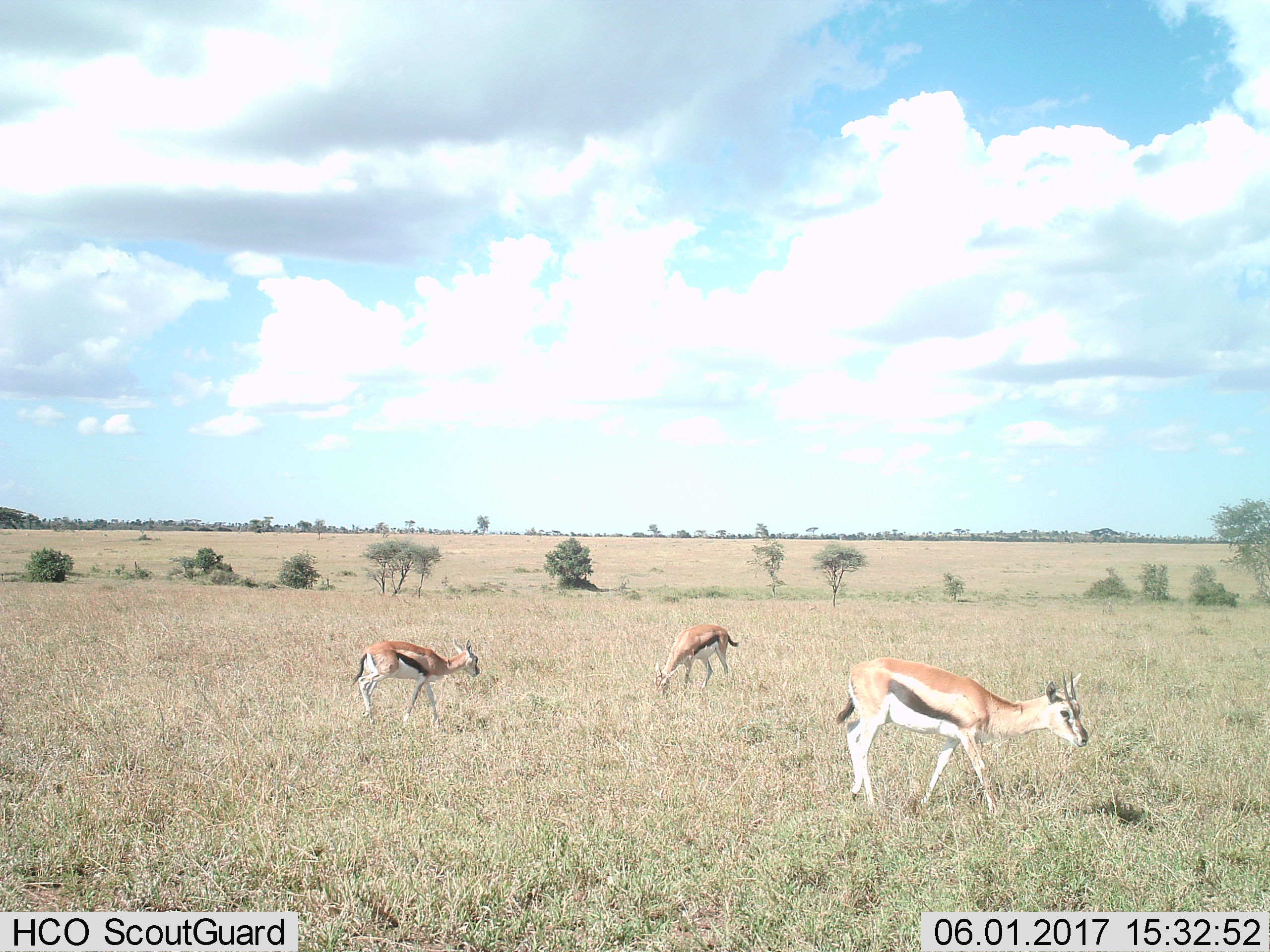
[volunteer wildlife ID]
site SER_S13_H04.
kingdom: Animalia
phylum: Chordata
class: Mammalia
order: Artiodactyla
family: Bovidae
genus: Eudorcas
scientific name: Eudorcas thomsonii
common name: thomson's gazelle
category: gazellethomsons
Gazellethomsons (thomson's gazelle) (Eudorcas thomsonii), count 3. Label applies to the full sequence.